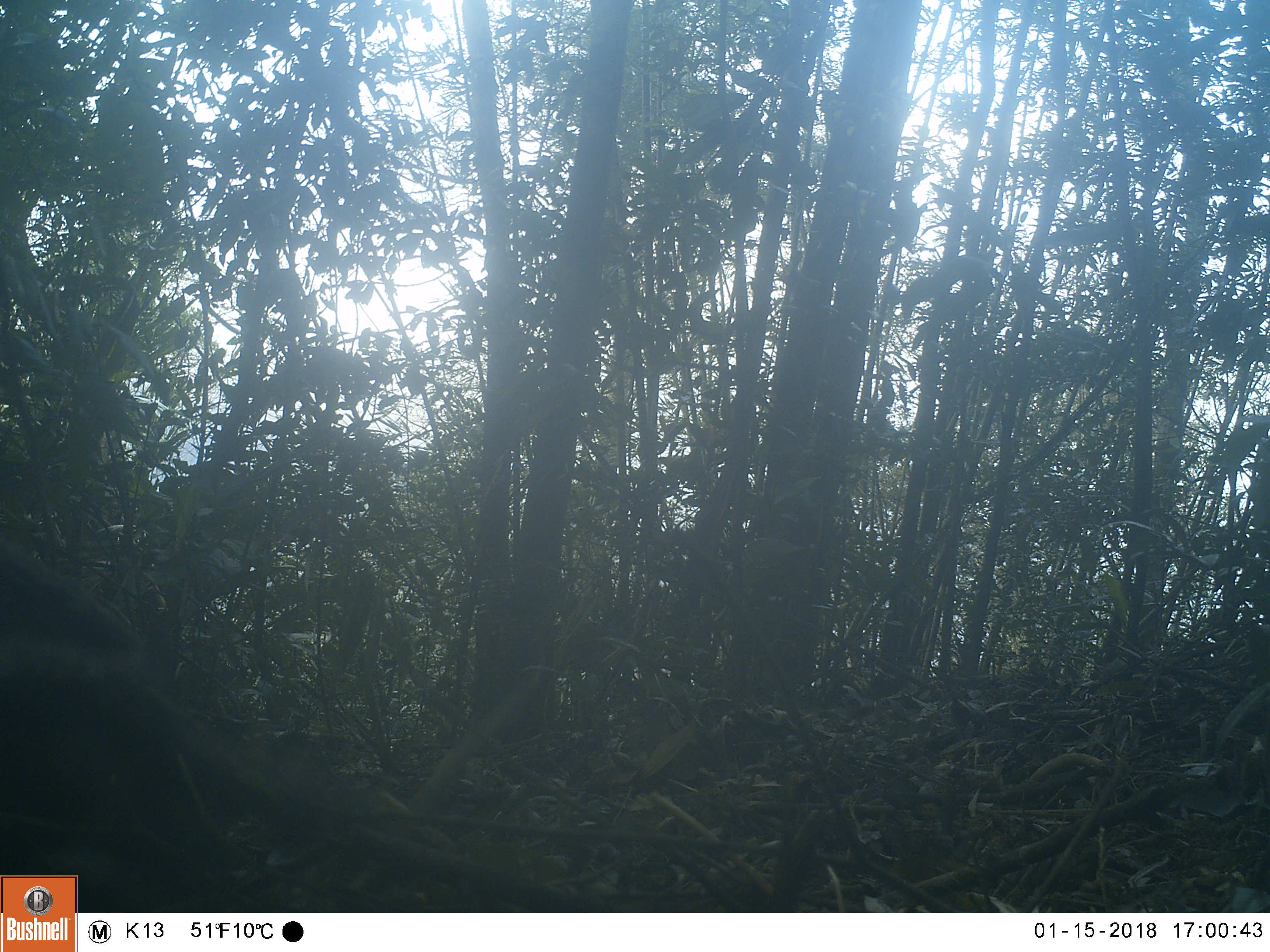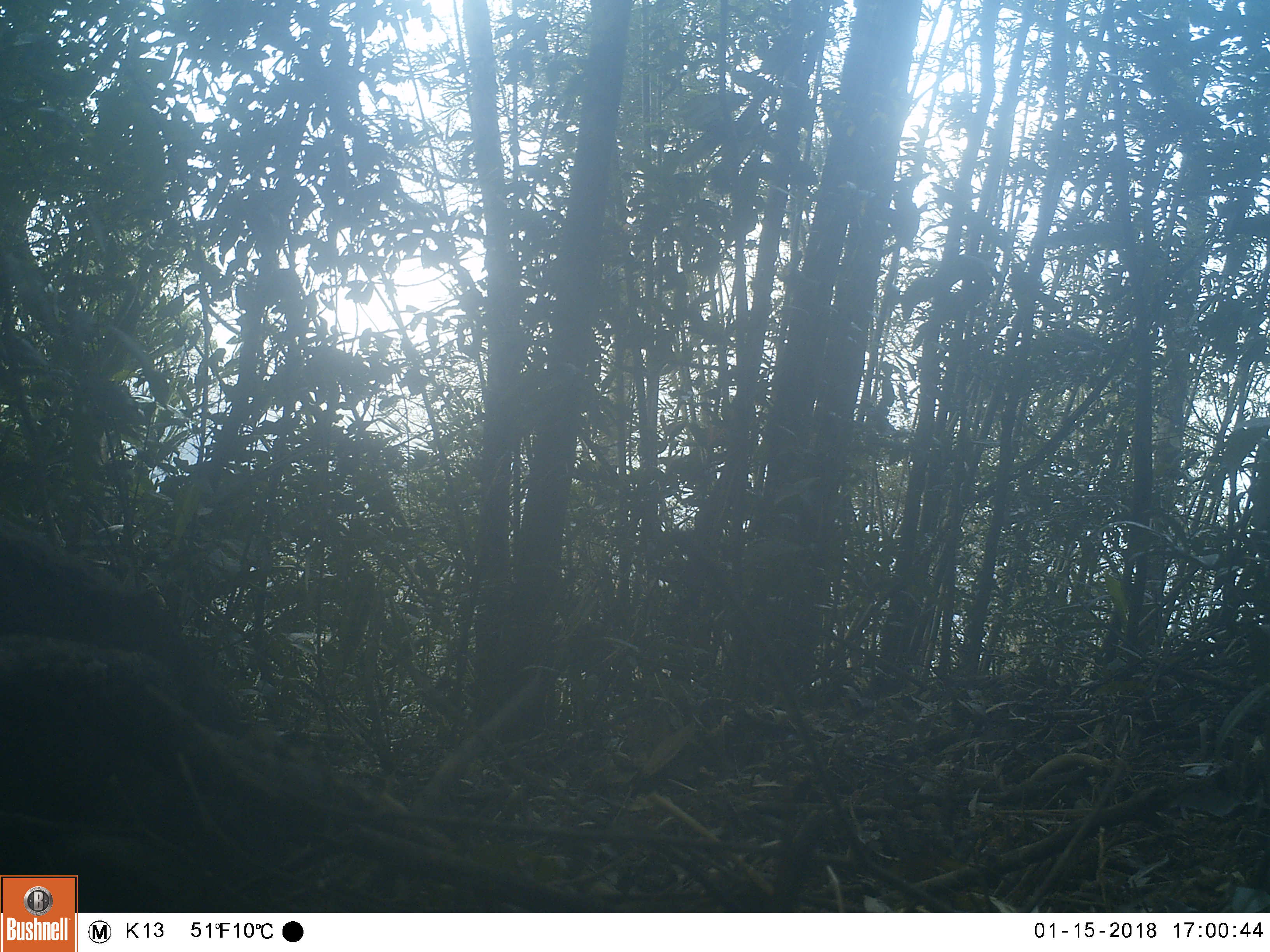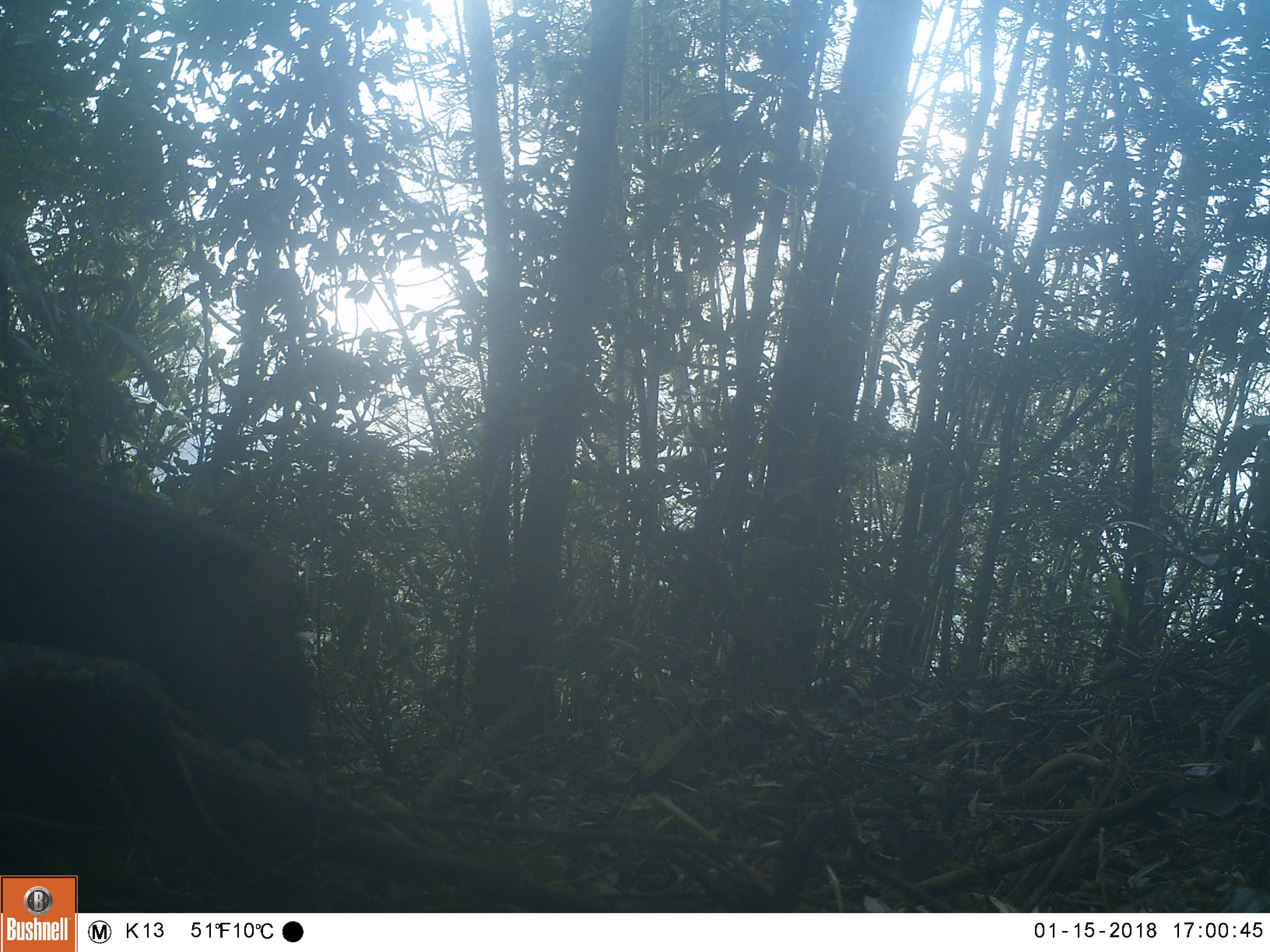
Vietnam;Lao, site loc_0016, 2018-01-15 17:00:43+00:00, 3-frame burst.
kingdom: Animalia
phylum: Chordata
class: Mammalia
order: Artiodactyla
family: Suidae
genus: Sus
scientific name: Sus scrofa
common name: eurasian wild pig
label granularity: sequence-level